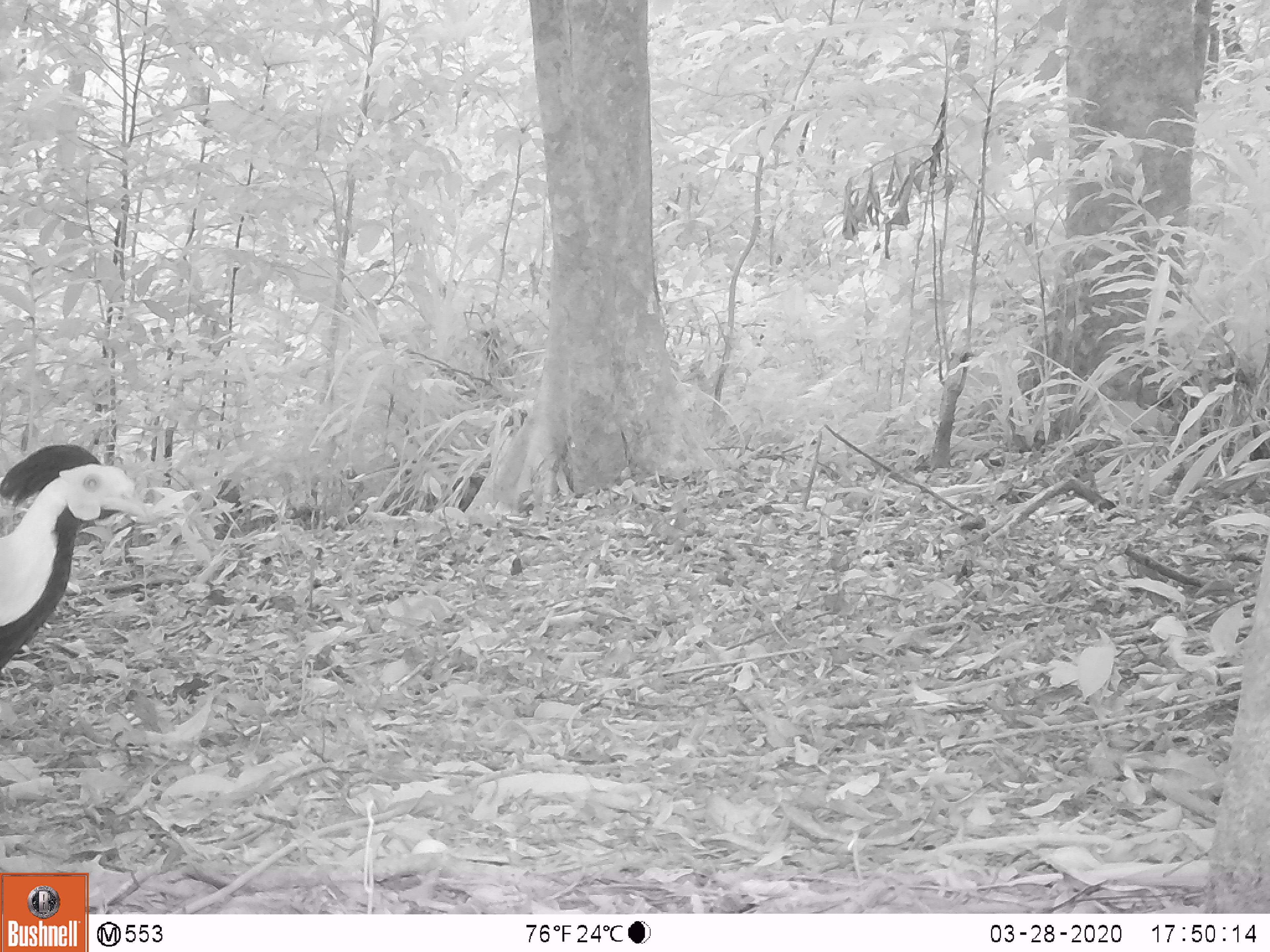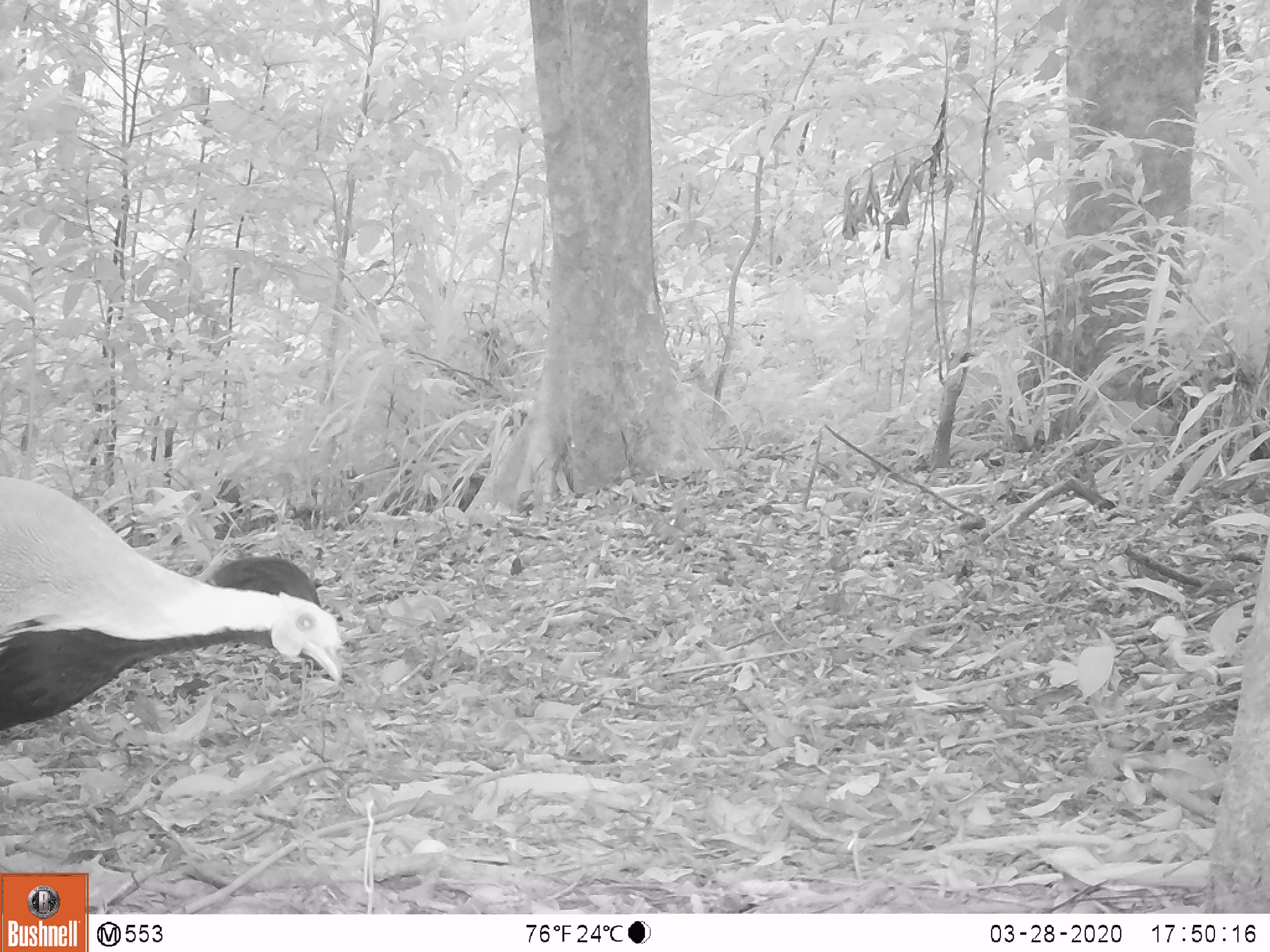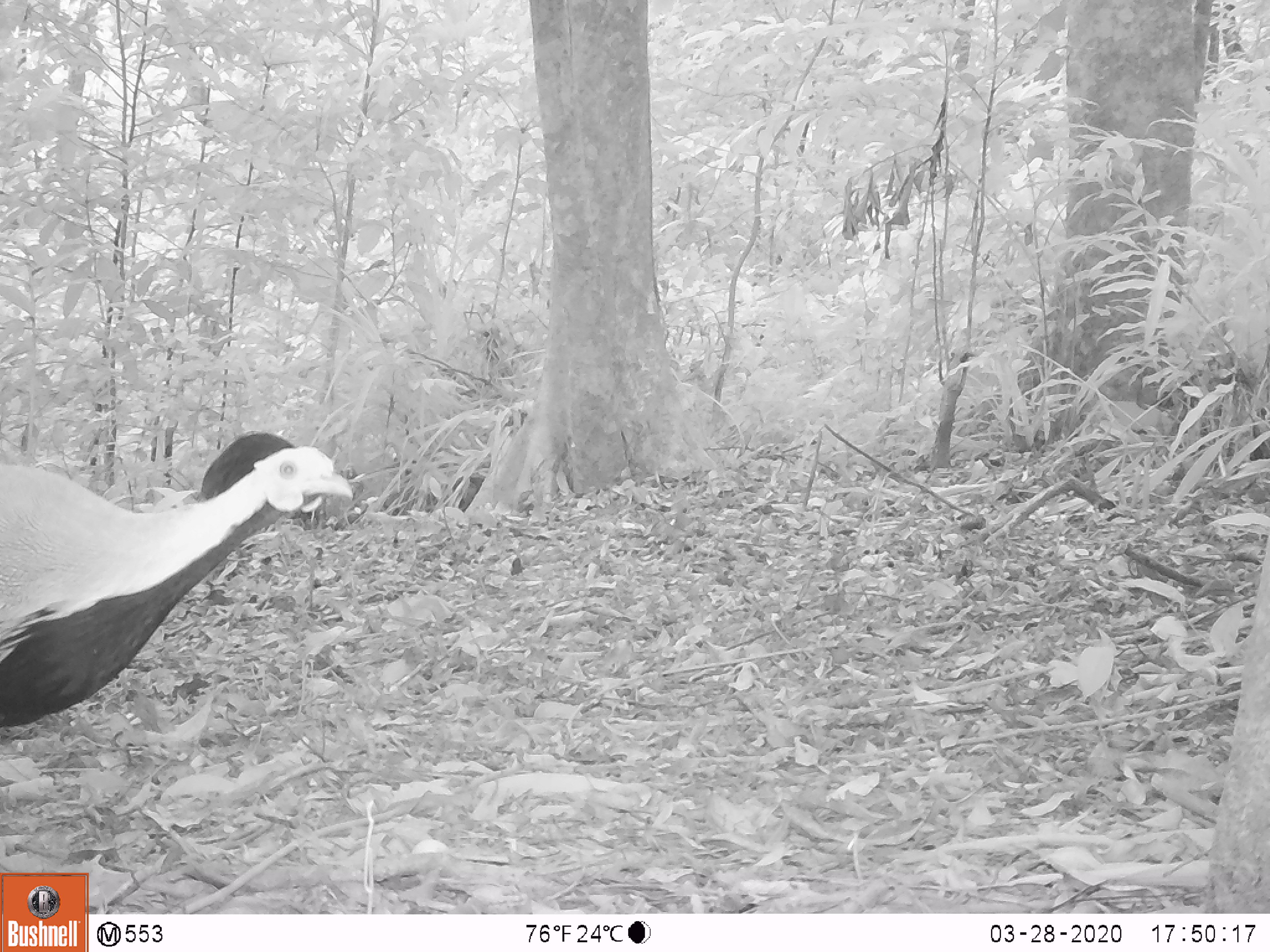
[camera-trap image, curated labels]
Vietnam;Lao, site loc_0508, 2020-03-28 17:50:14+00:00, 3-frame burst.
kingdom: Animalia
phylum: Chordata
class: Aves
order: Galliformes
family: Phasianidae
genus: Lophura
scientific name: Lophura nycthemera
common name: silver pheasant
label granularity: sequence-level